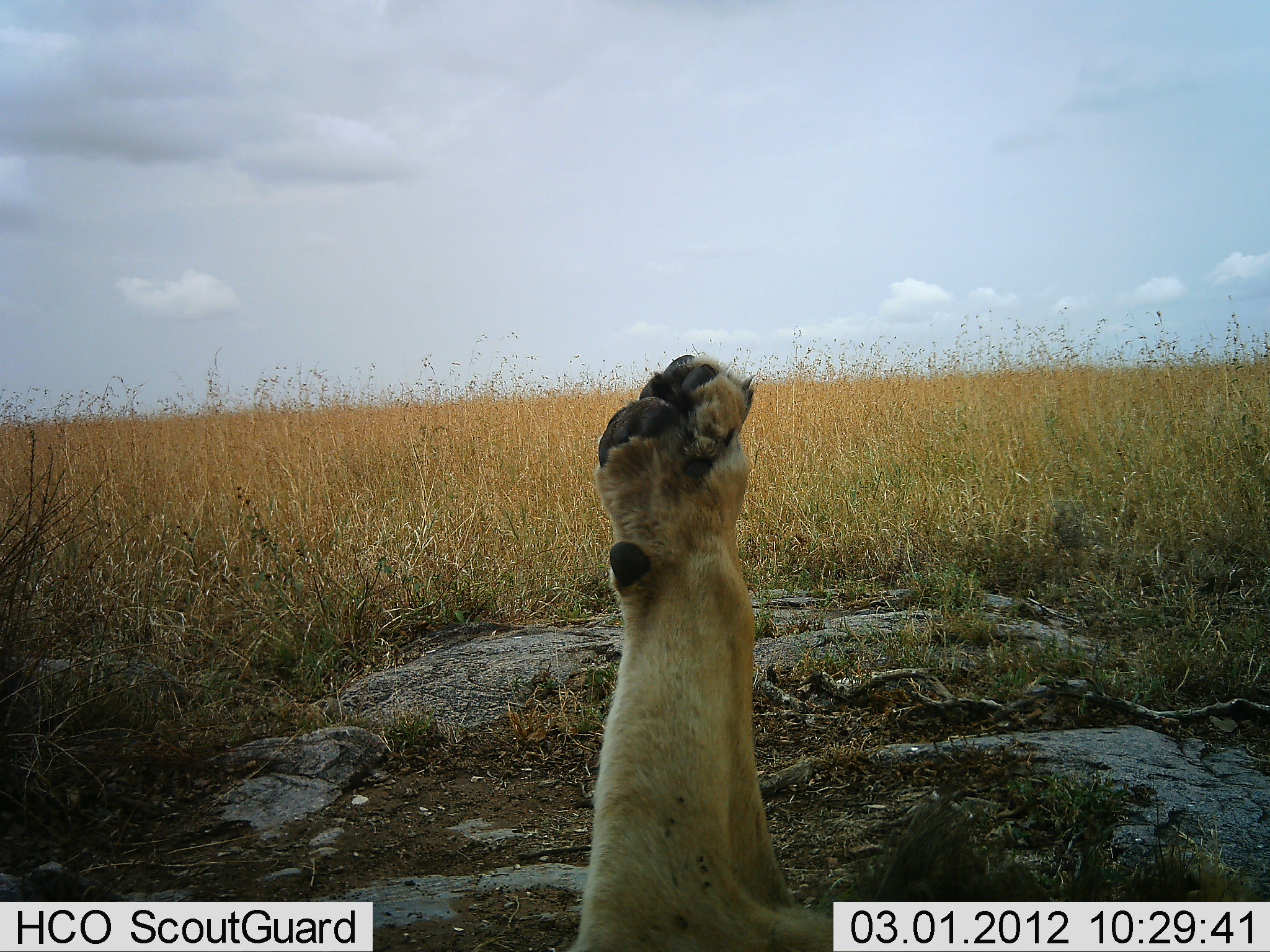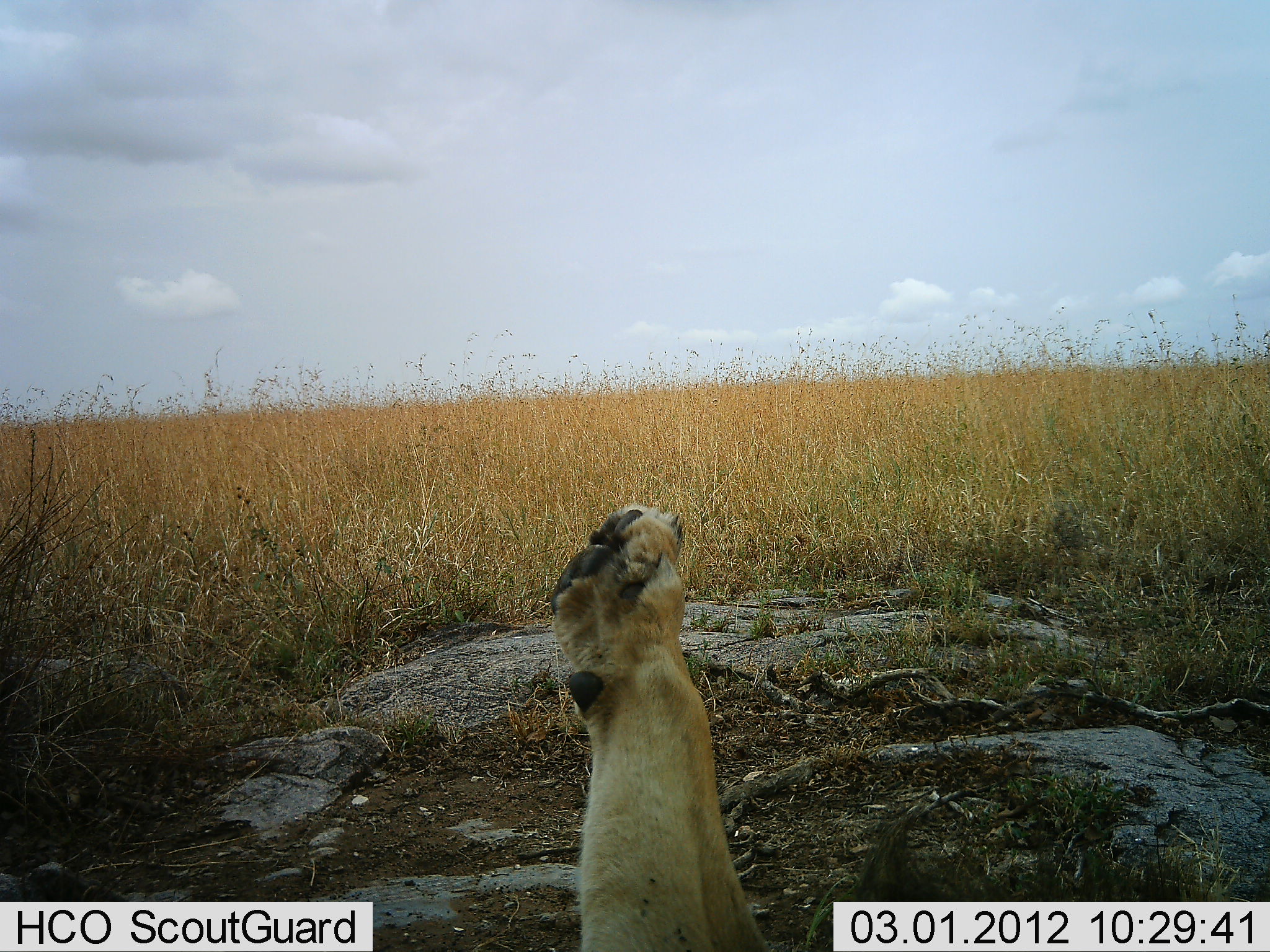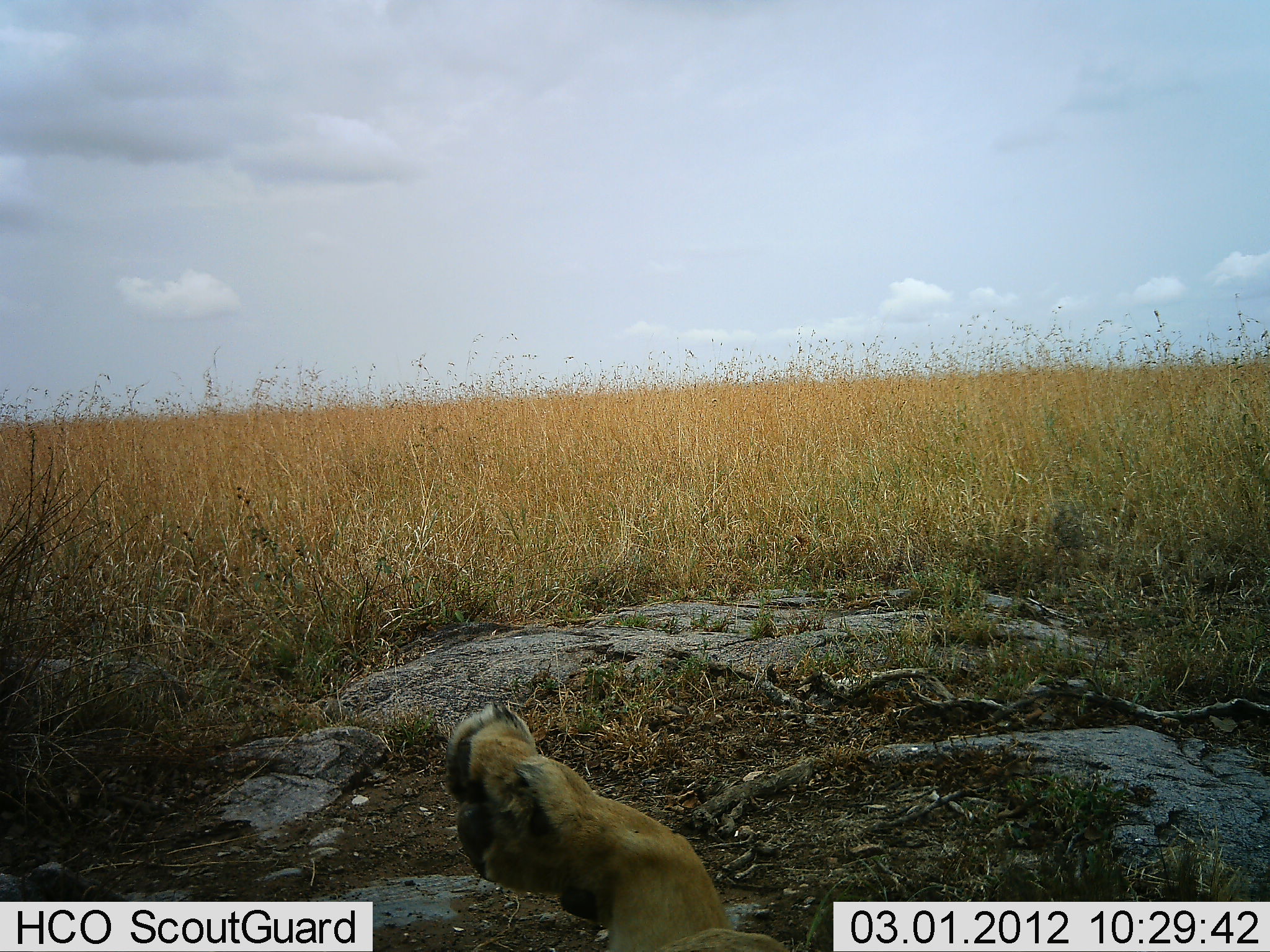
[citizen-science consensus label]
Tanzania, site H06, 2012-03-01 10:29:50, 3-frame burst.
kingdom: Animalia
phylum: Chordata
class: Mammalia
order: Carnivora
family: Felidae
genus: Panthera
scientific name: Panthera leo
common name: lion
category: lionmale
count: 1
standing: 0%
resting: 100%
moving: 16%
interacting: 5%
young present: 0%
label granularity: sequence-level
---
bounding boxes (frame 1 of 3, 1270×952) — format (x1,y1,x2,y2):
animal: (567,354,1070,952)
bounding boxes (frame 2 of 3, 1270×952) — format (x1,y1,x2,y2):
animal: (549,505,1052,949)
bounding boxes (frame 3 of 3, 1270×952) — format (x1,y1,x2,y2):
animal: (444,703,840,950)